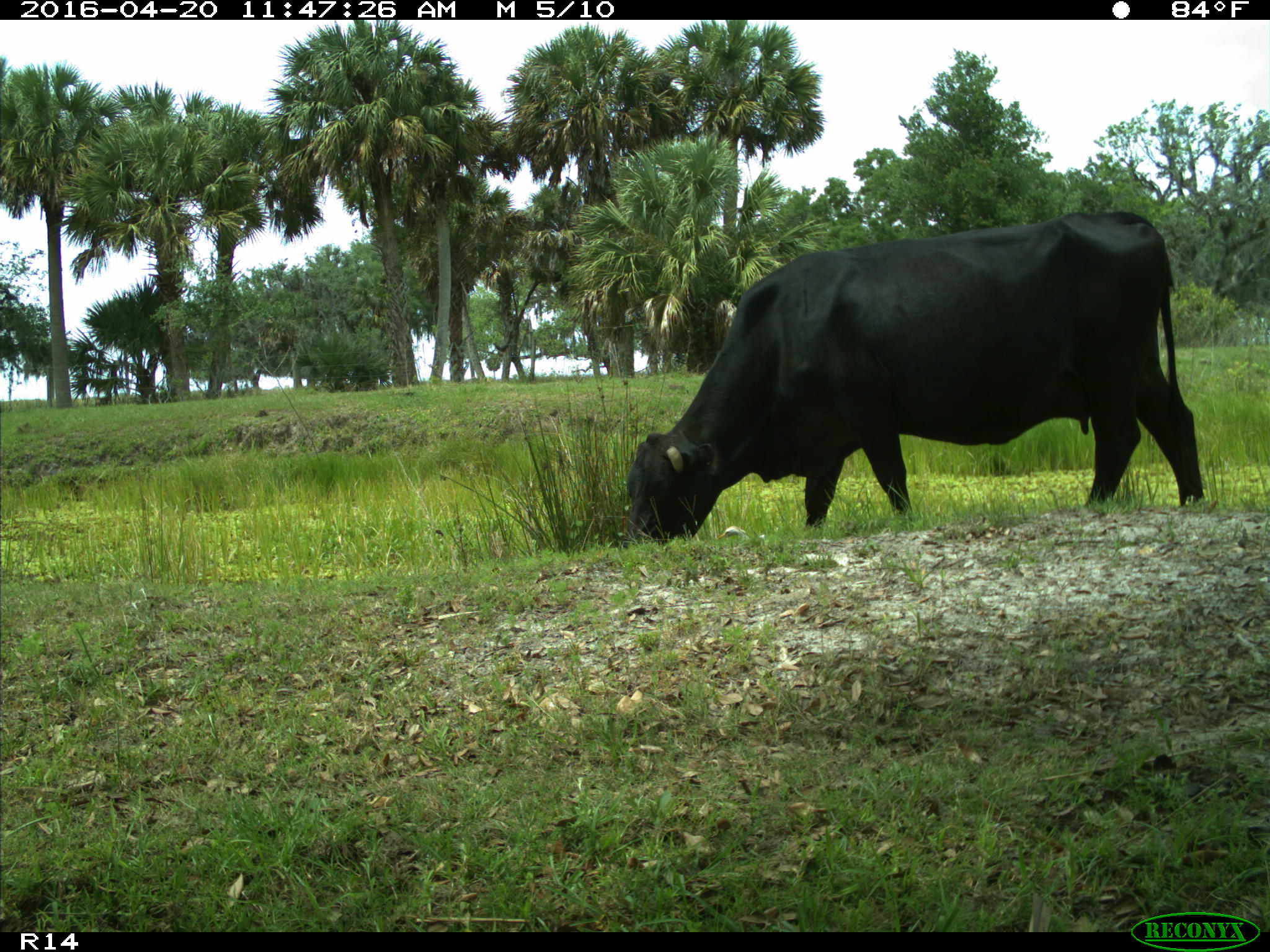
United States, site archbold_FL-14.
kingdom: Animalia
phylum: Chordata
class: Mammalia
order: Artiodactyla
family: Bovidae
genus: Bos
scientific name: Bos taurus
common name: domestic cow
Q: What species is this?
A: Bos taurus (domestic cow).